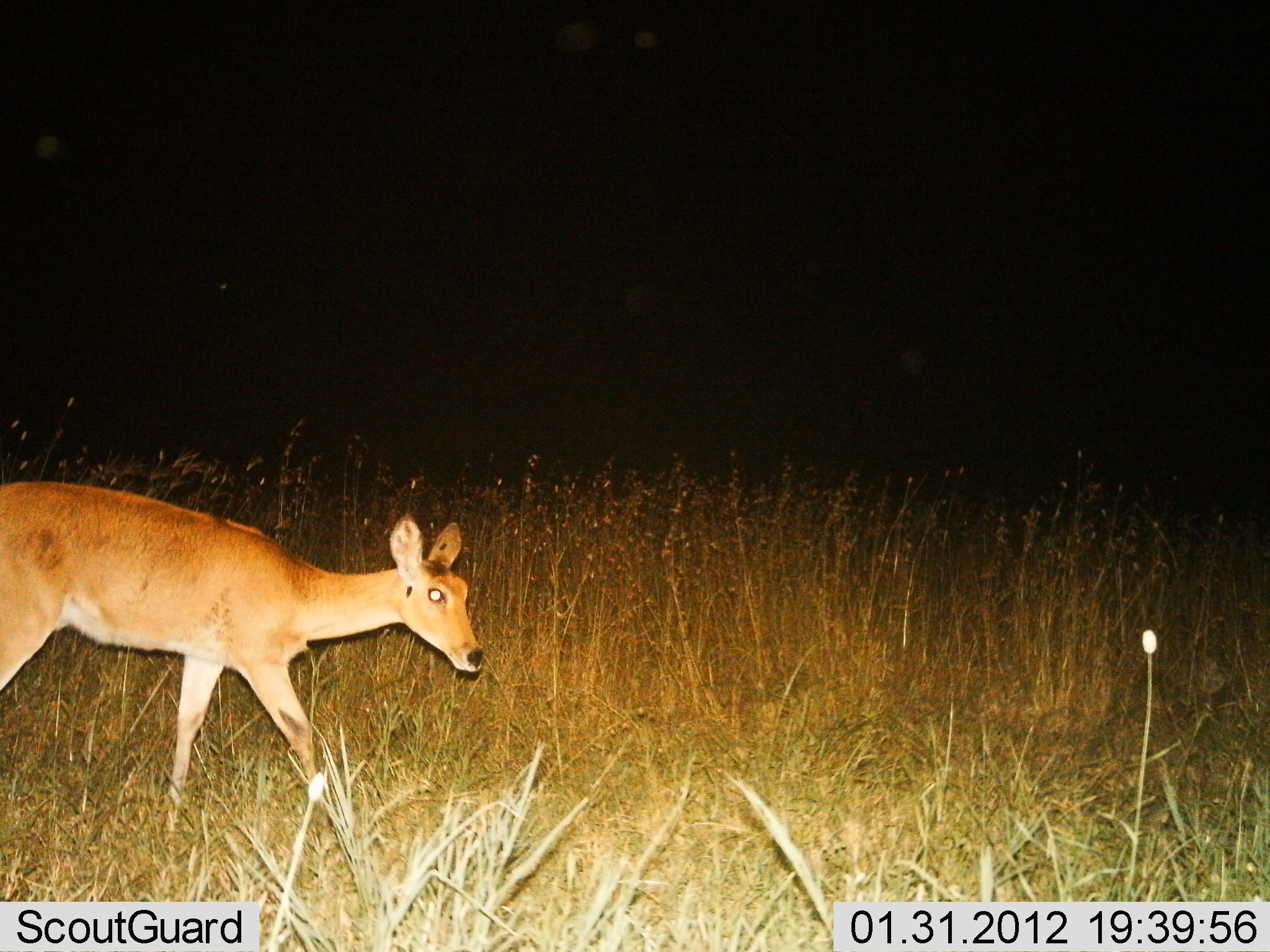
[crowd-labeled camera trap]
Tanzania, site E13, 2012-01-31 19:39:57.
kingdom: Animalia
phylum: Chordata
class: Mammalia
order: Artiodactyla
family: Bovidae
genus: Redunca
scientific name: Redunca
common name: reedbuck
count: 1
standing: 0%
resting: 0%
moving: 100%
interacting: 0%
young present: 0%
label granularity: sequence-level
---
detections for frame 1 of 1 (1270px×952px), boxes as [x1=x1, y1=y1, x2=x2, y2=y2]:
animal: [x1=1, y1=480, x2=485, y2=841]